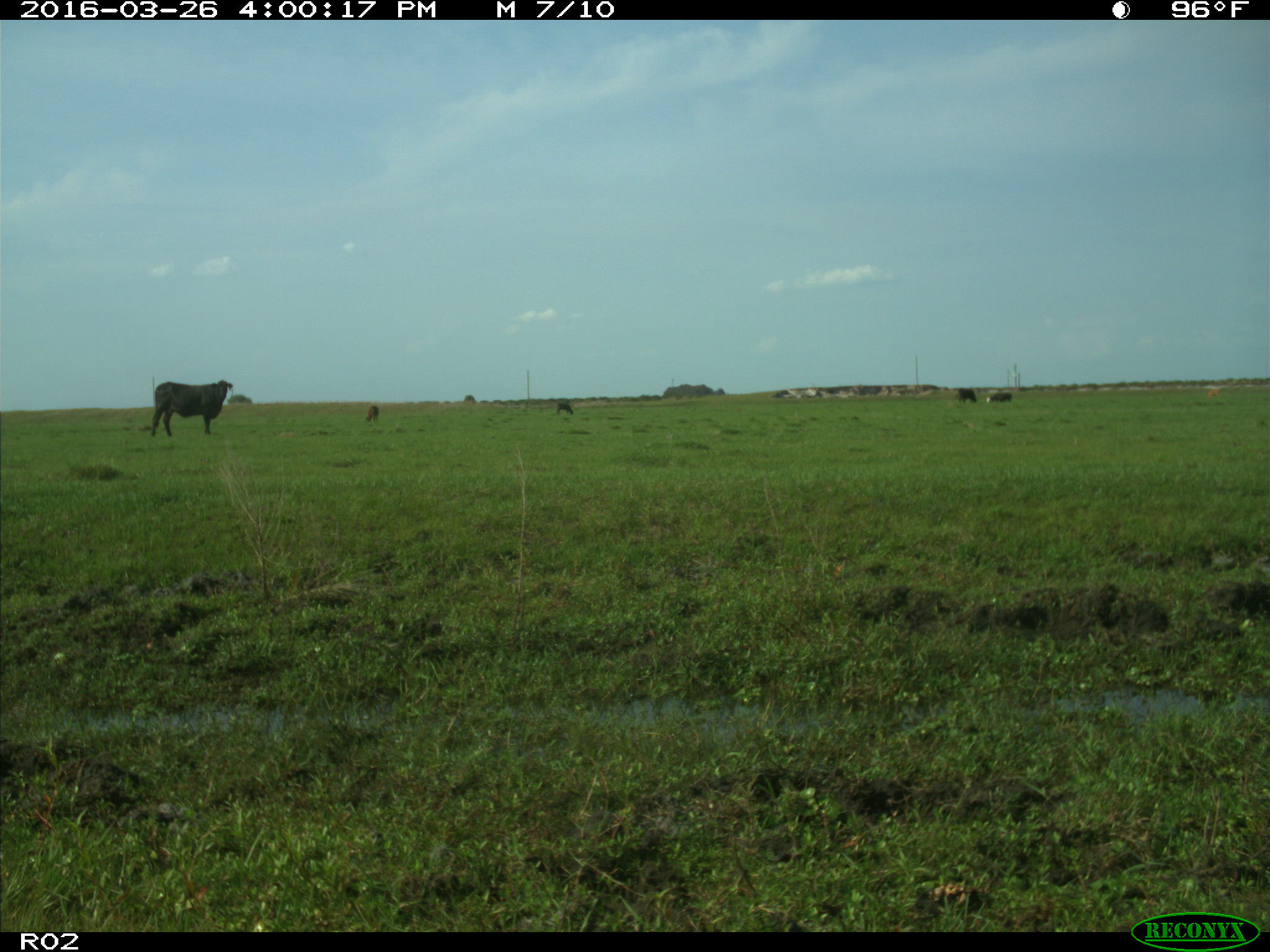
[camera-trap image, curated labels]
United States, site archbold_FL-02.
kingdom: Animalia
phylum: Chordata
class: Mammalia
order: Artiodactyla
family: Bovidae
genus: Bos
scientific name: Bos taurus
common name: domestic cow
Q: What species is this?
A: Bos taurus (domestic cow).